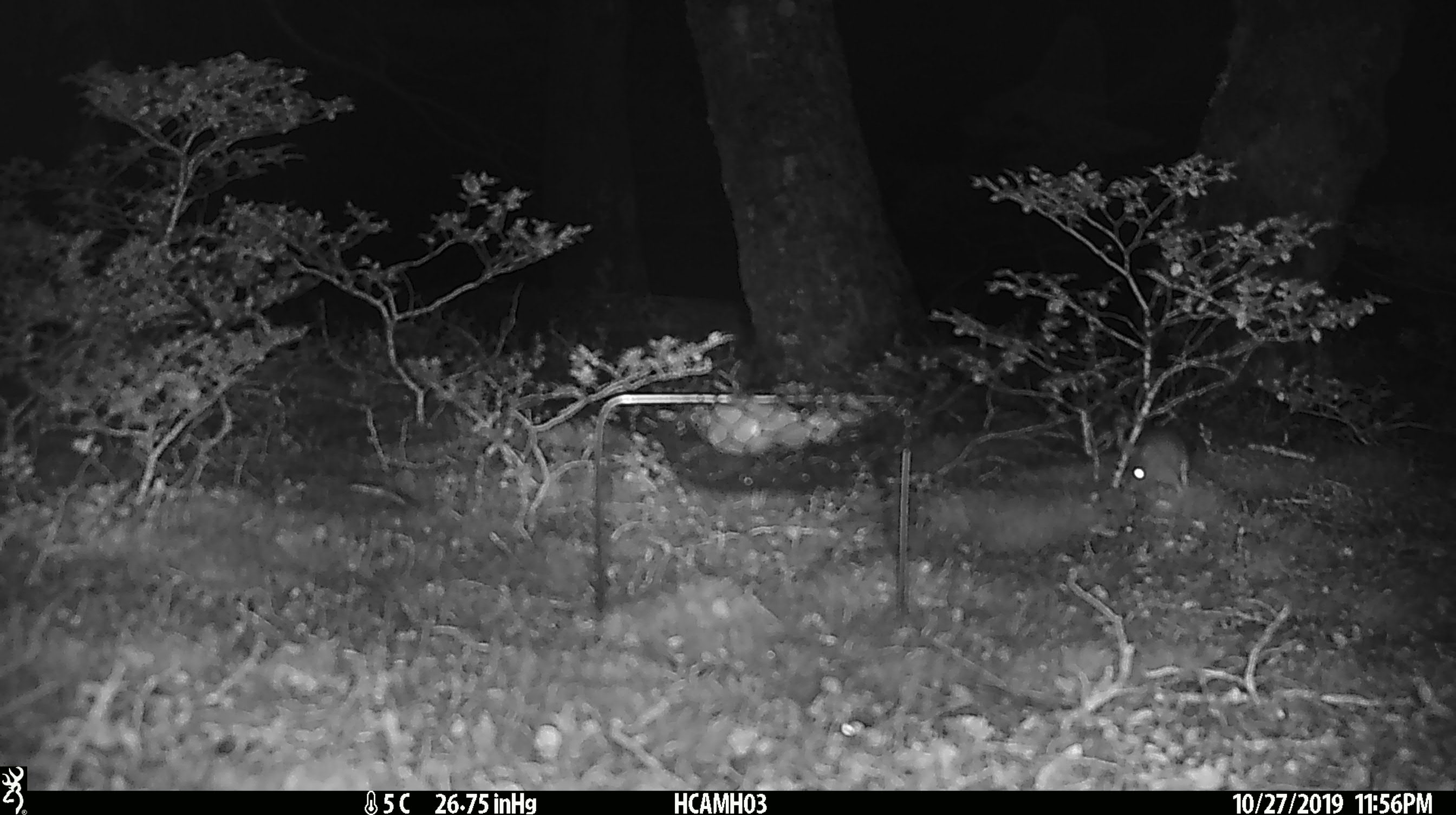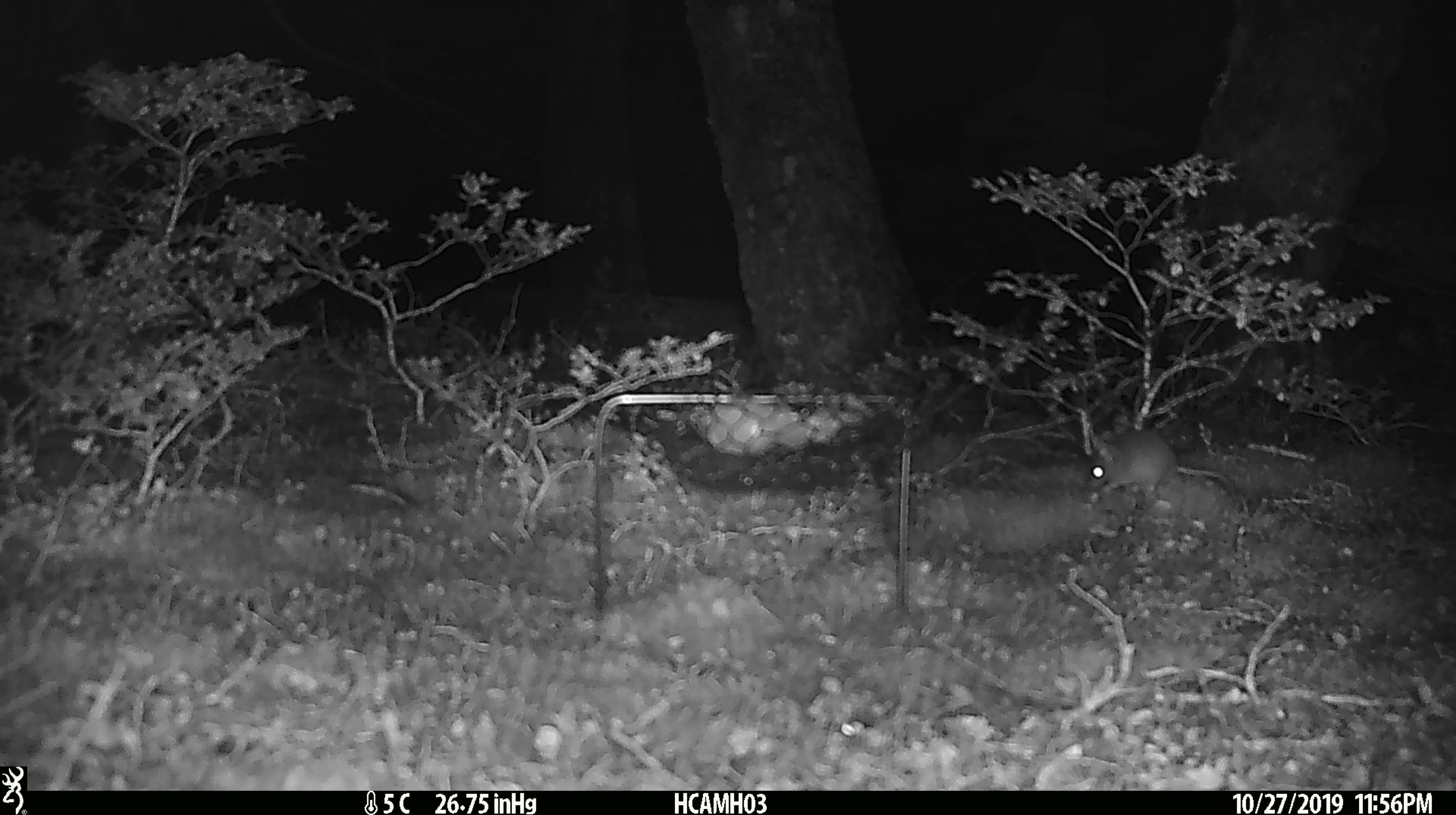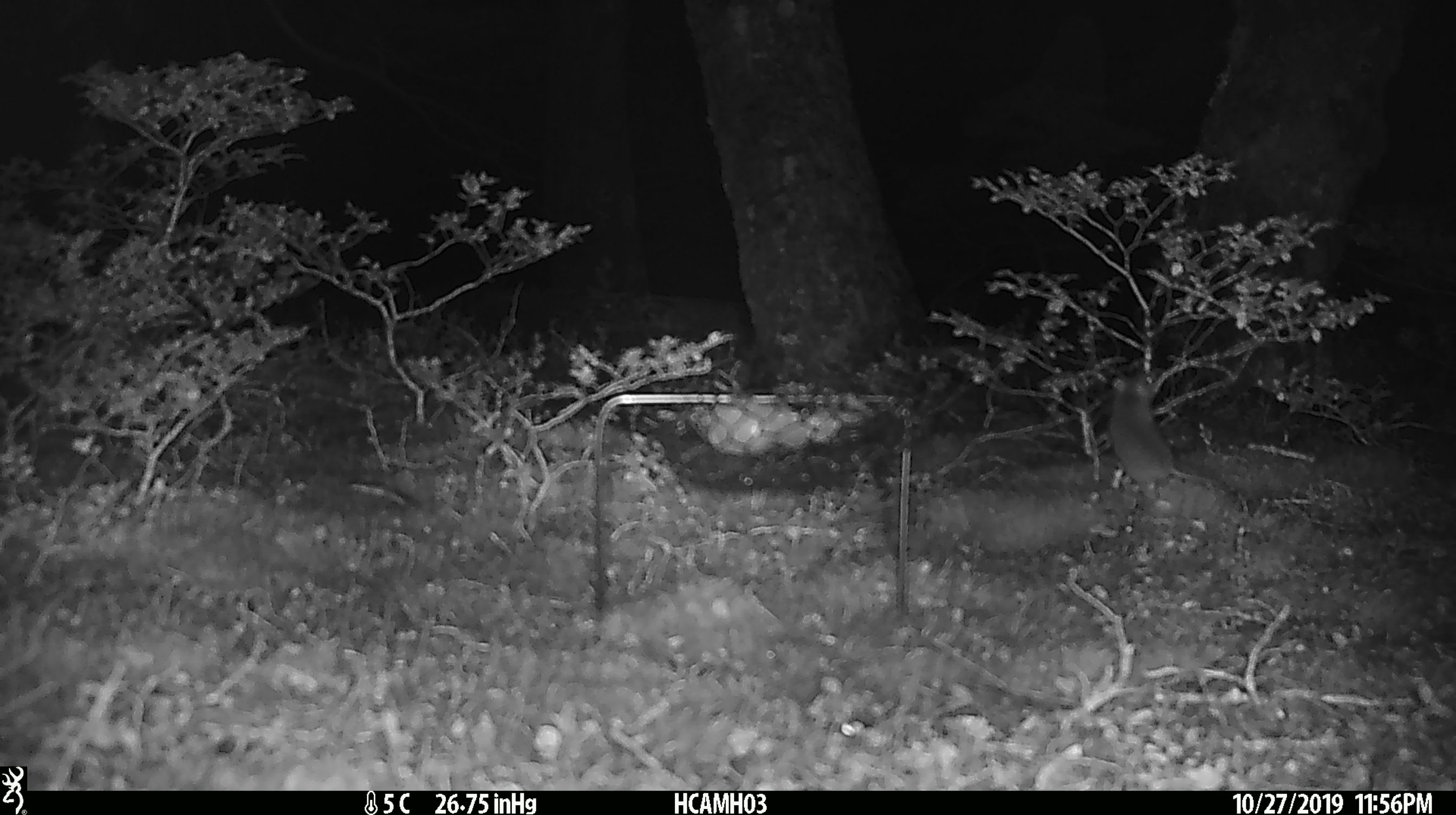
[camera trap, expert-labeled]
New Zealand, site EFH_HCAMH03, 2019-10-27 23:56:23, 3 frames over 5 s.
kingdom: Animalia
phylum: Chordata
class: Mammalia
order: Rodentia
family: Muridae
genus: Mus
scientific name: Mus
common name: mouse